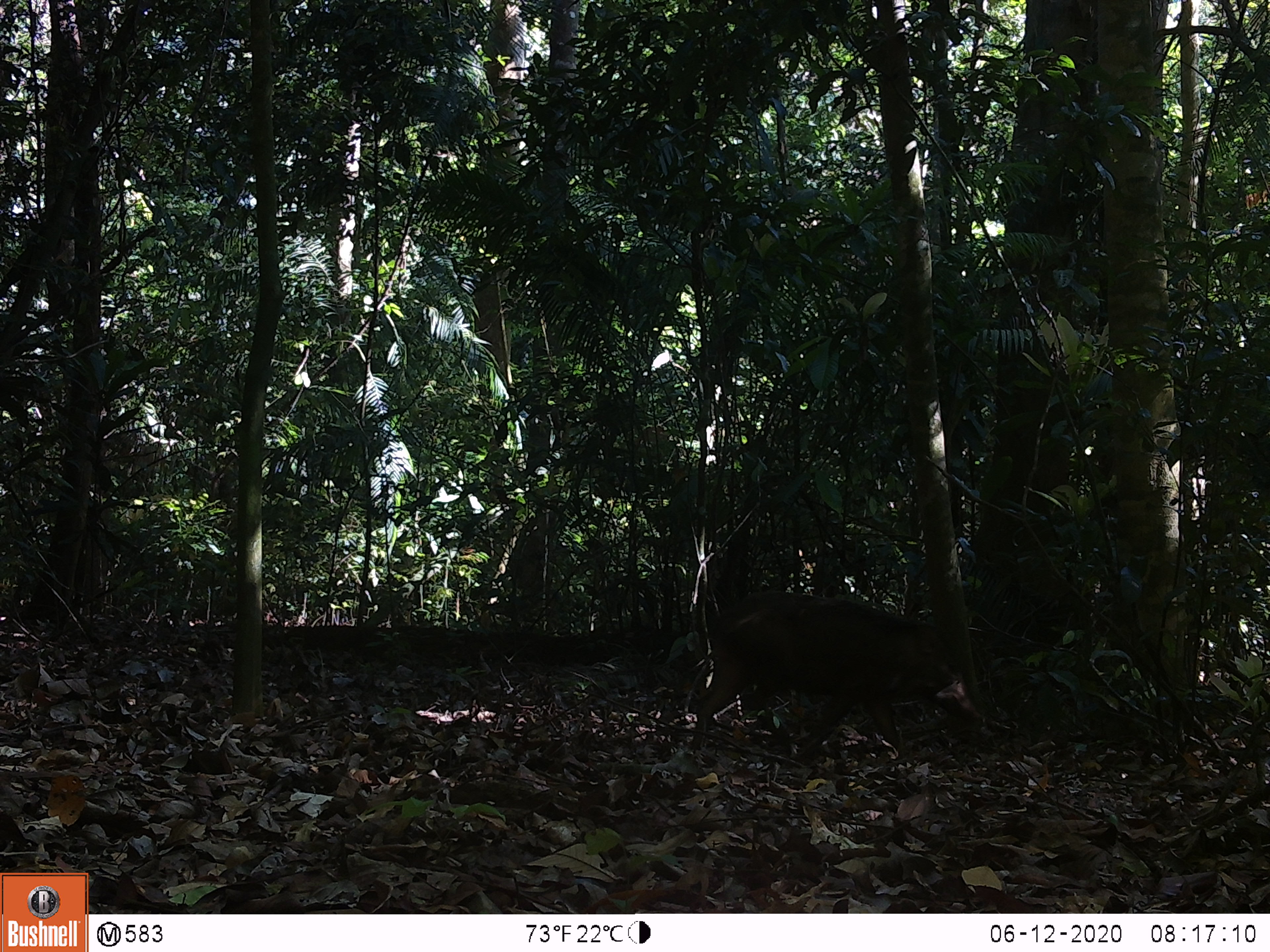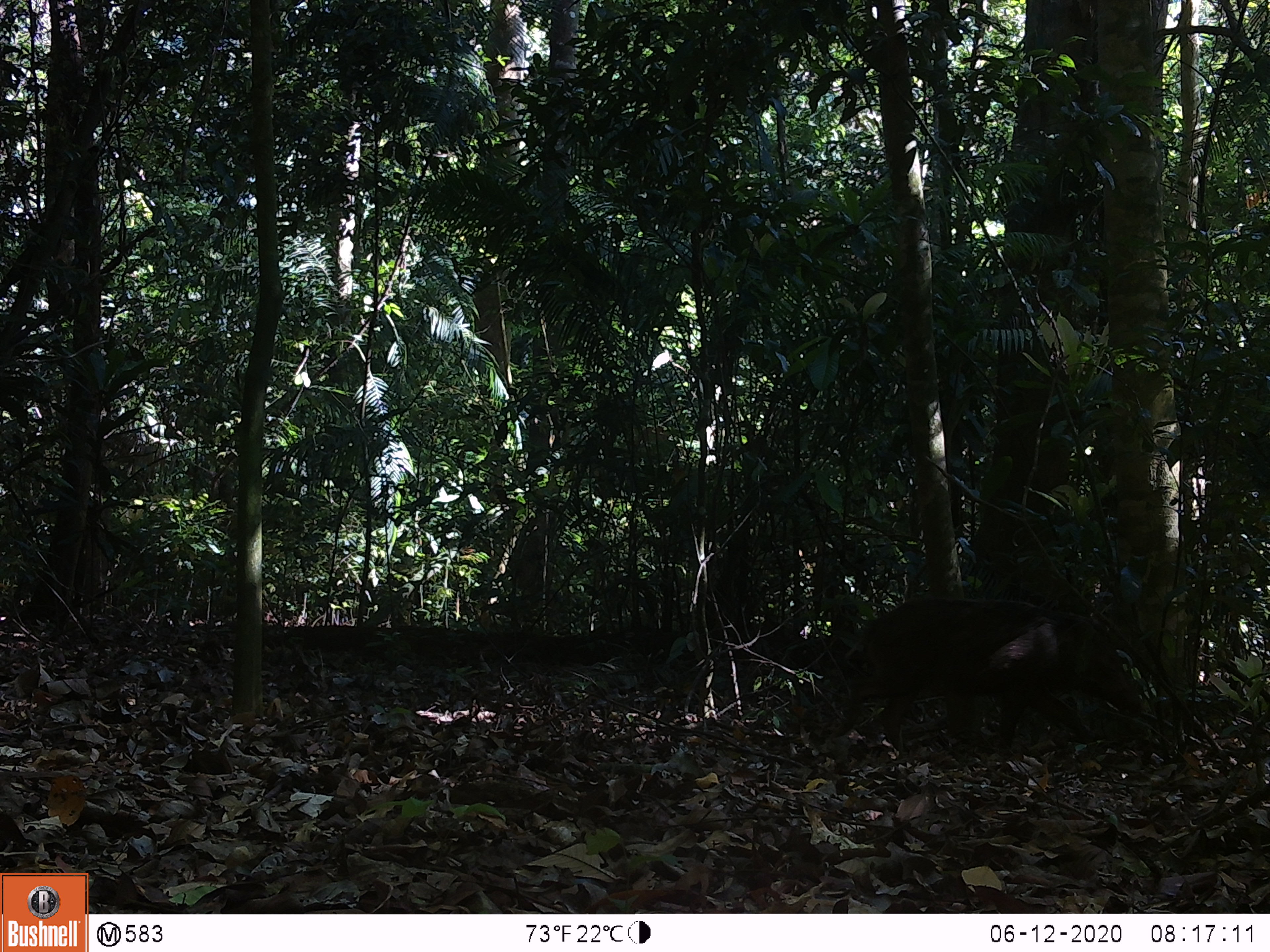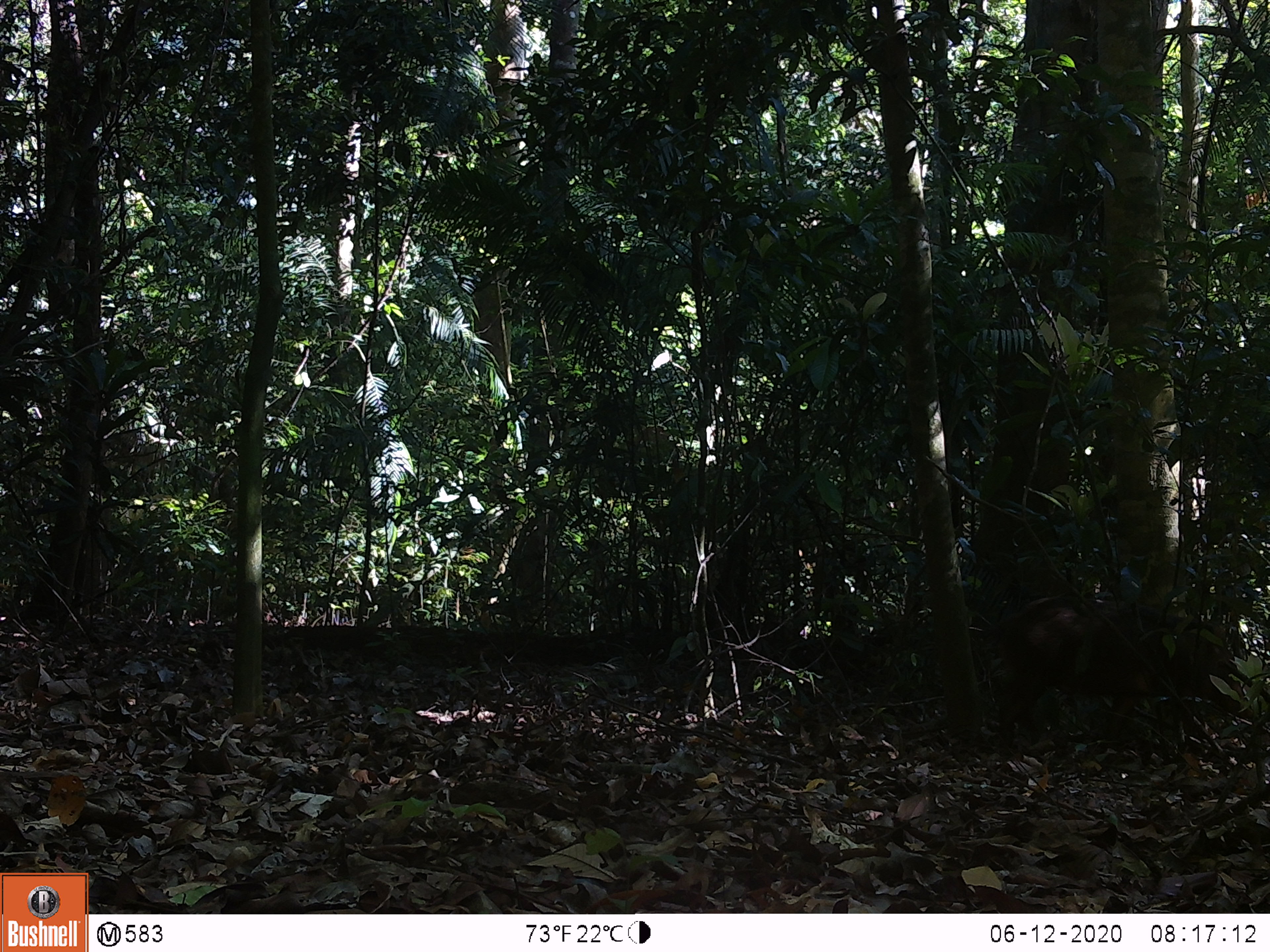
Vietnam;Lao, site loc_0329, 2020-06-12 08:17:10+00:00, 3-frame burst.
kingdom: Animalia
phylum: Chordata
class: Mammalia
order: Artiodactyla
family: Suidae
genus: Sus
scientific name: Sus scrofa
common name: eurasian wild pig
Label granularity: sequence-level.